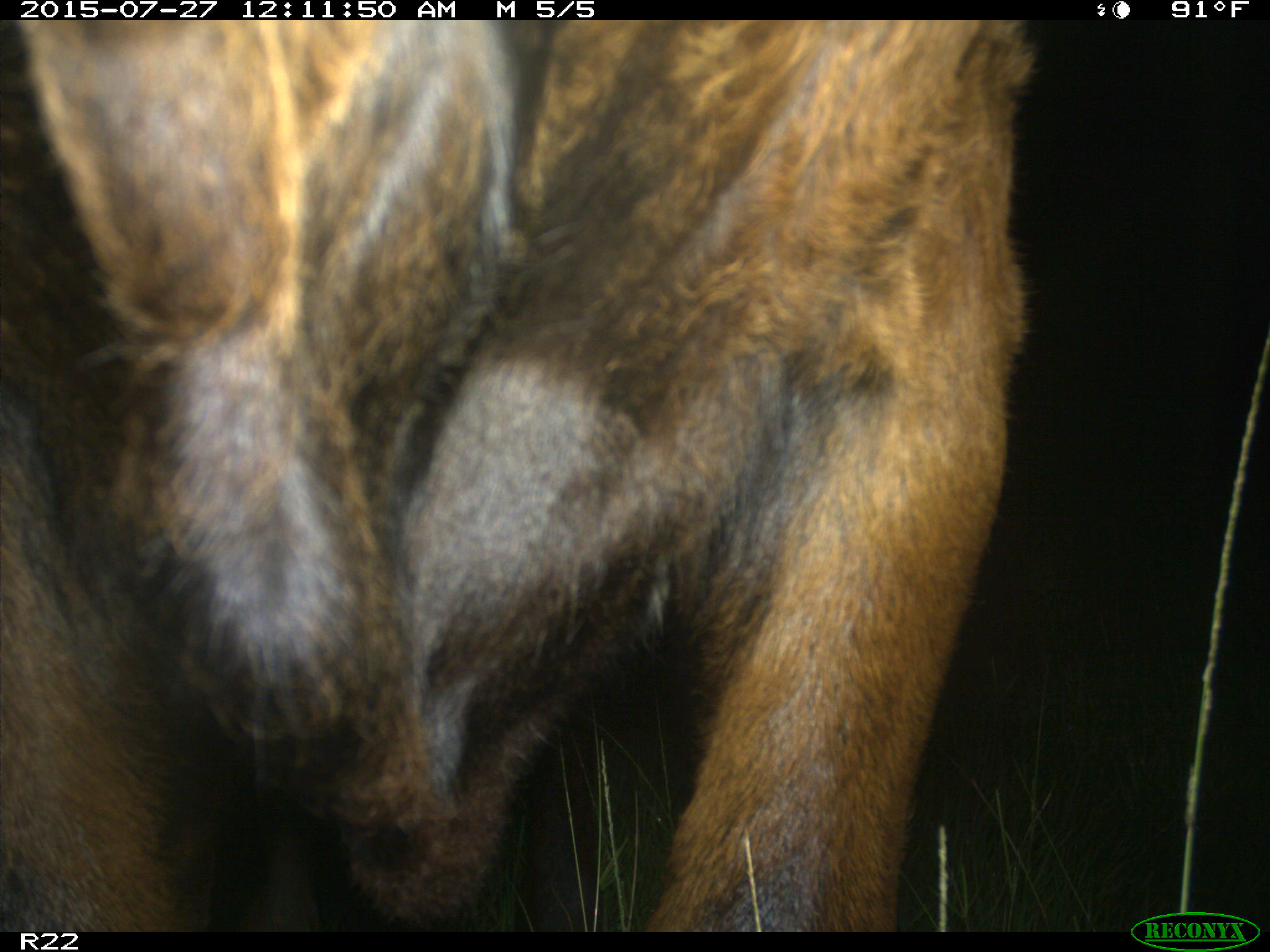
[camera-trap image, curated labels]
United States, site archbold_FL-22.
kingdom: Animalia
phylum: Chordata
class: Mammalia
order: Artiodactyla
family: Bovidae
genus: Bos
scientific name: Bos taurus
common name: domestic cow